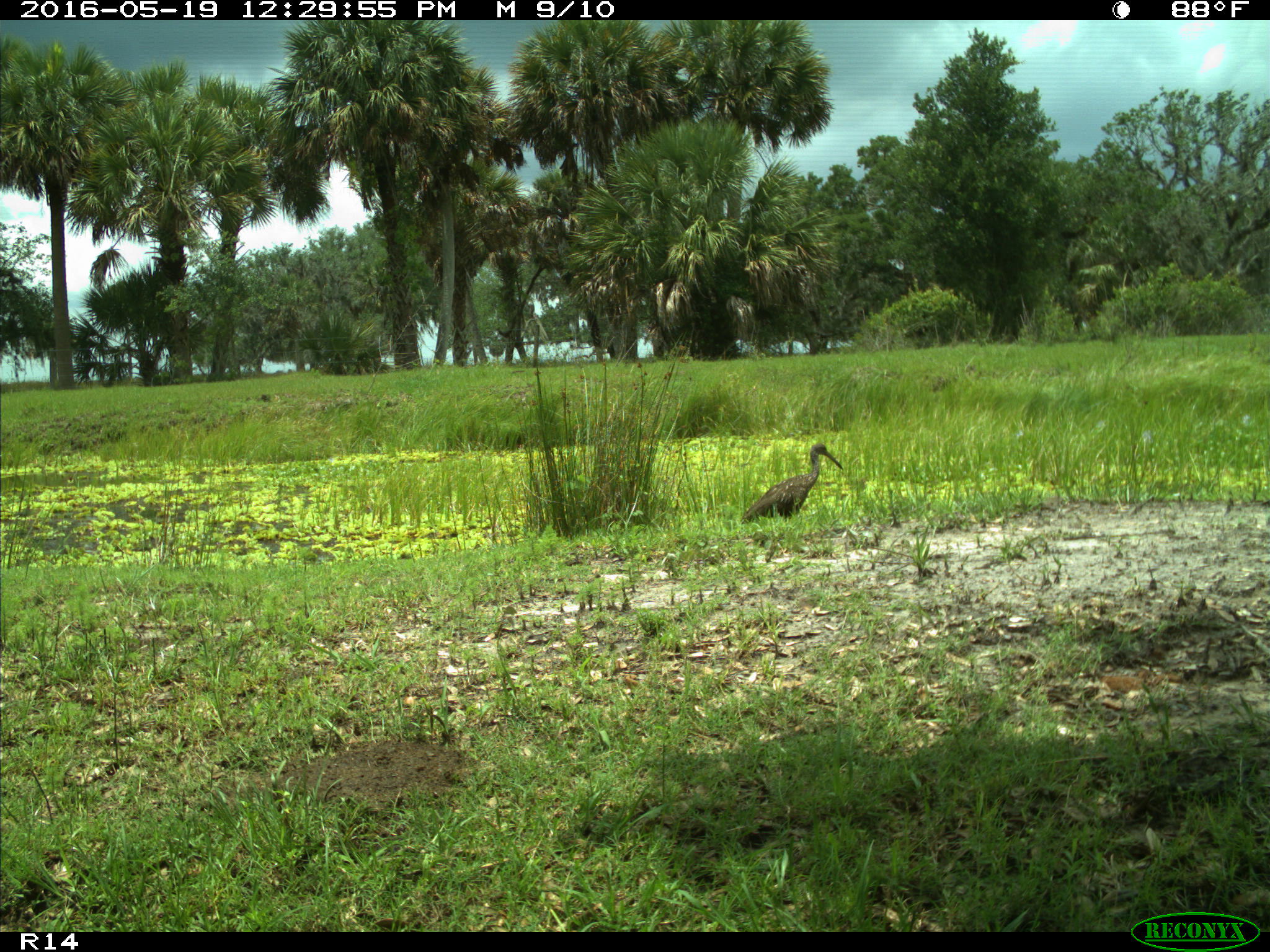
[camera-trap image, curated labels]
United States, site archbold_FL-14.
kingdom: Animalia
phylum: Chordata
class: Aves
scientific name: Aves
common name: birds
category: unidentified bird